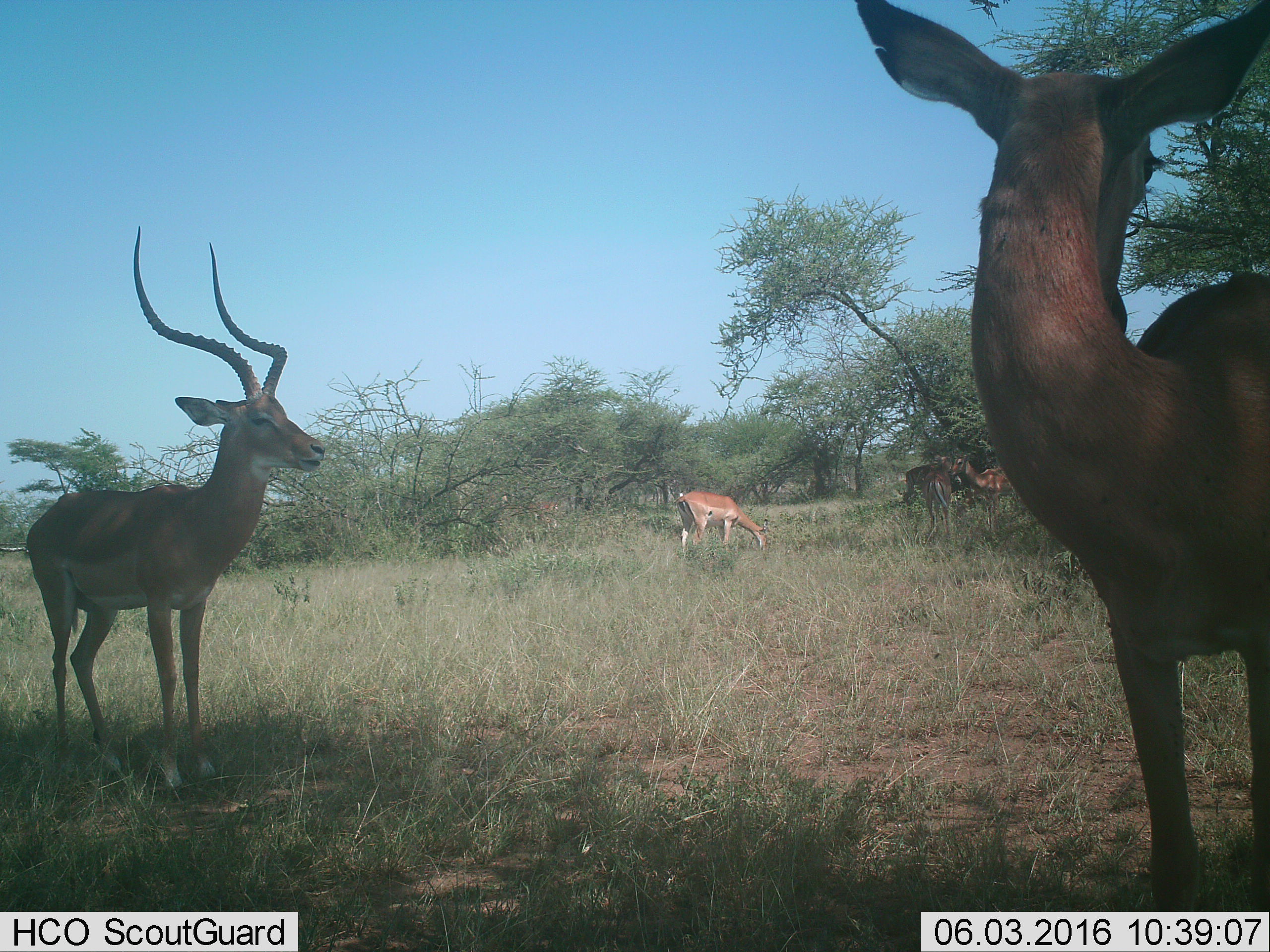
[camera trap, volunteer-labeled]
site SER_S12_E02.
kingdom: Animalia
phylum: Chordata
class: Mammalia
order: Artiodactyla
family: Bovidae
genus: Aepyceros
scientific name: Aepyceros melampus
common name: impala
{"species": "impala (Aepyceros melampus)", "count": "6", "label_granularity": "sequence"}